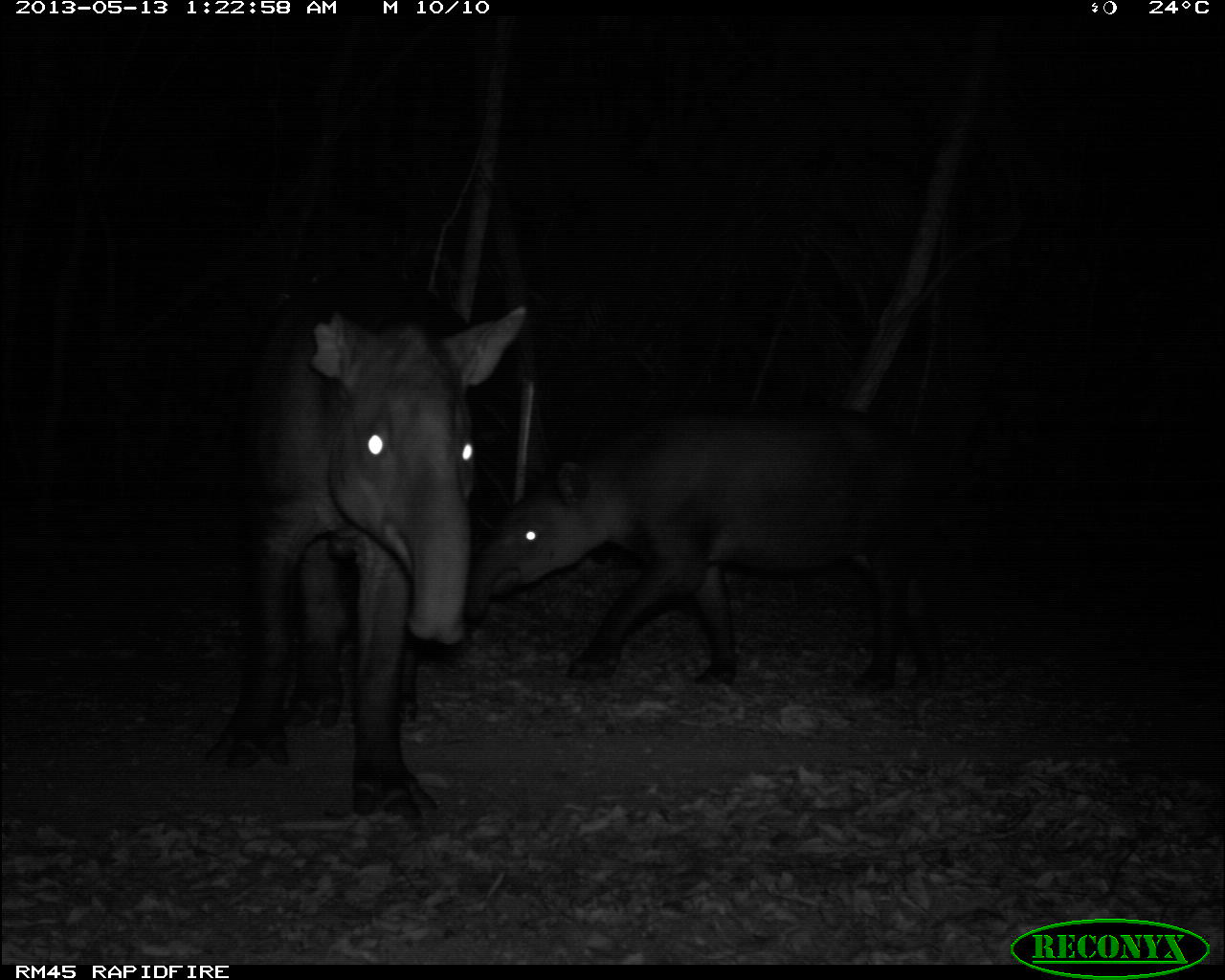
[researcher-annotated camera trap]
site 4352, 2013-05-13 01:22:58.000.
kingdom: Animalia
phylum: Chordata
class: Mammalia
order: Perissodactyla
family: Tapiridae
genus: Tapirus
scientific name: Tapirus bairdii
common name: baird's tapir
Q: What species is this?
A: Tapirus bairdii (baird's tapir).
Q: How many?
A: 2.